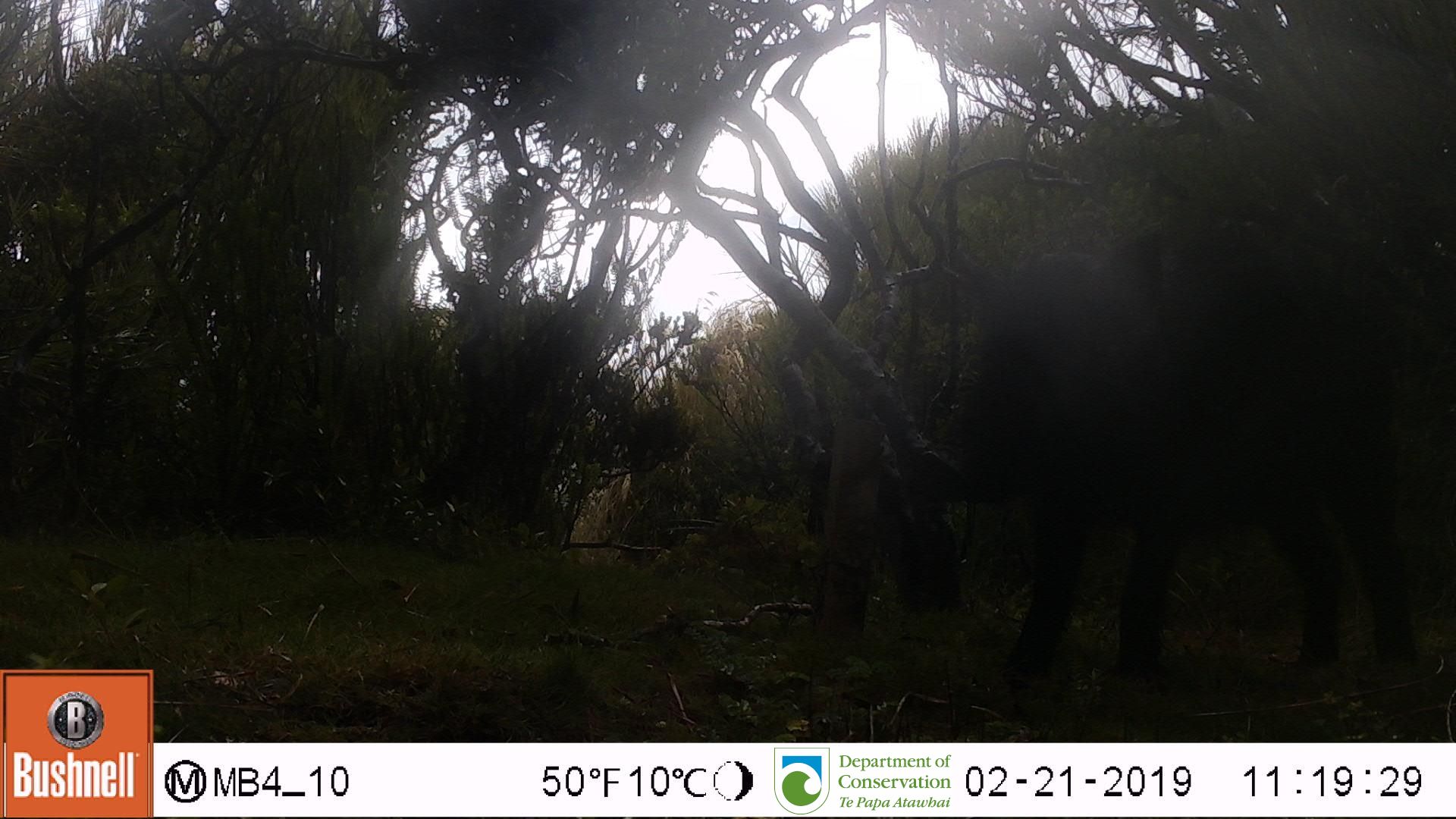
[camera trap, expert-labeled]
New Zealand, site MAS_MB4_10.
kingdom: Animalia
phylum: Chordata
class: Mammalia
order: Artiodactyla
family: Suidae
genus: Sus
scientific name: Sus scrofa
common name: pig